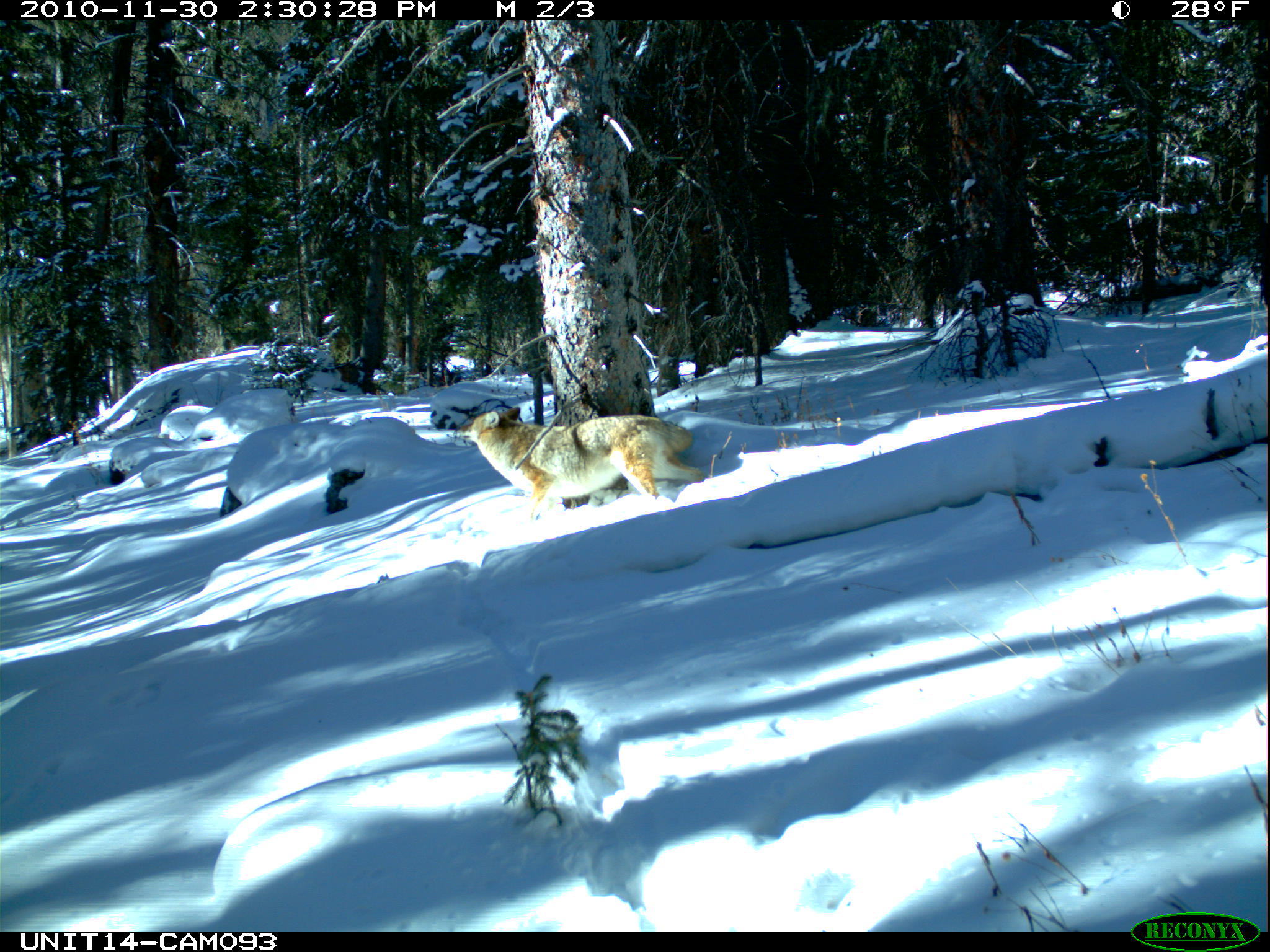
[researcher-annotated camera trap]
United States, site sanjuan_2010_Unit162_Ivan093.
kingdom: Animalia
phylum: Chordata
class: Mammalia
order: Carnivora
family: Canidae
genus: Canis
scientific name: Canis latrans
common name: coyote